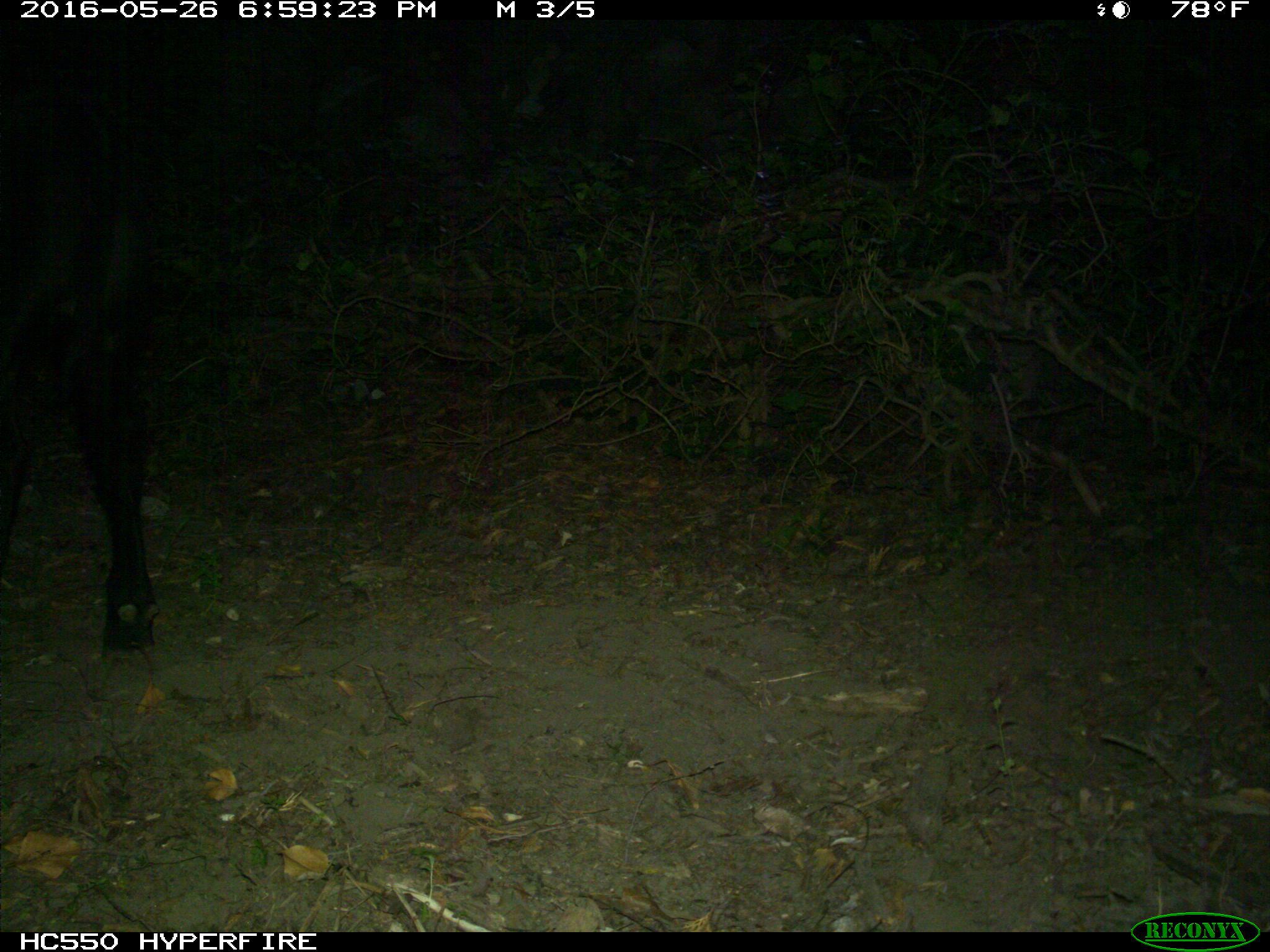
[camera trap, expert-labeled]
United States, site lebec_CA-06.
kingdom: Animalia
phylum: Chordata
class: Mammalia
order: Artiodactyla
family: Bovidae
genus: Bos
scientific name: Bos taurus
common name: domestic cow